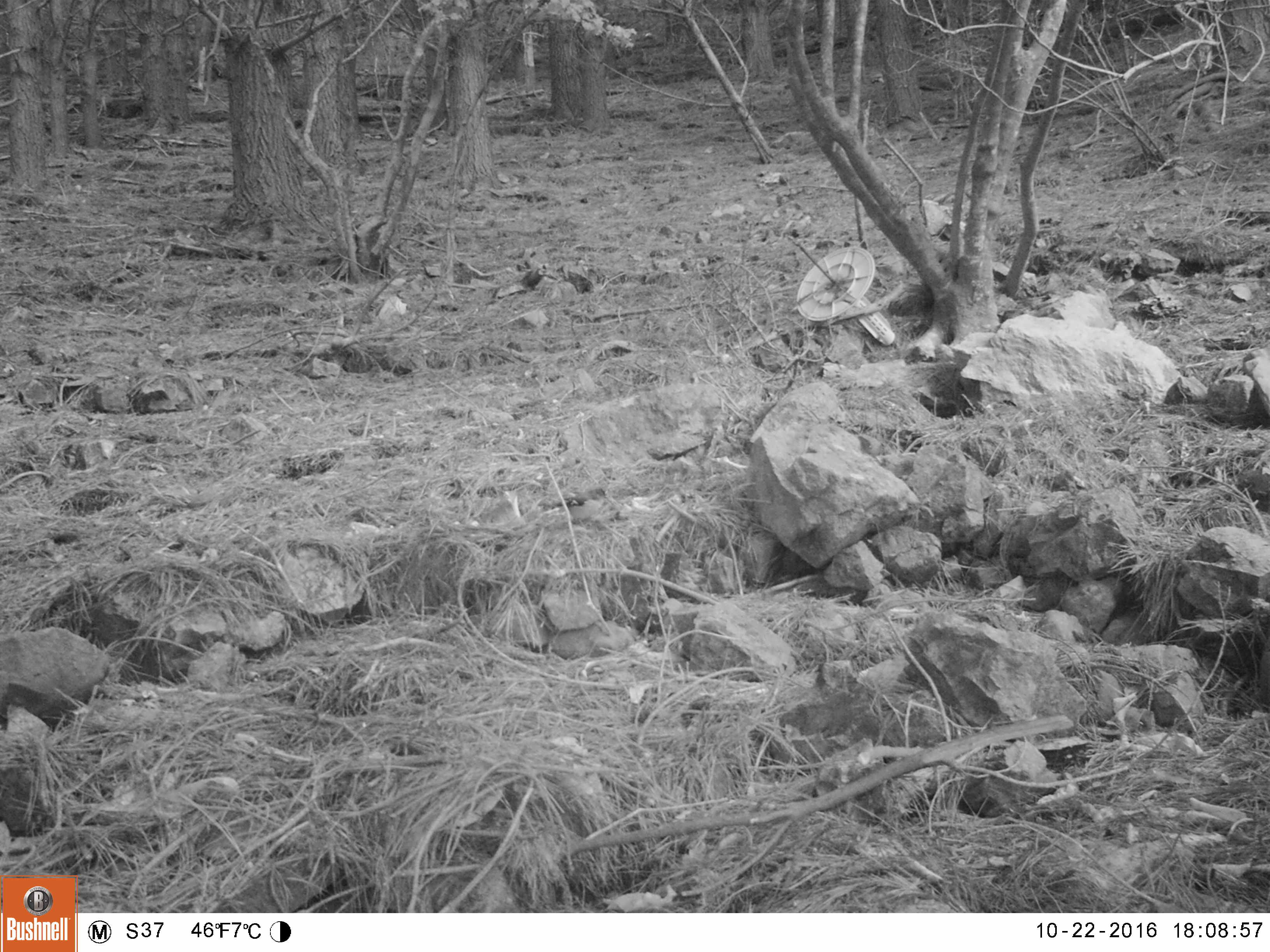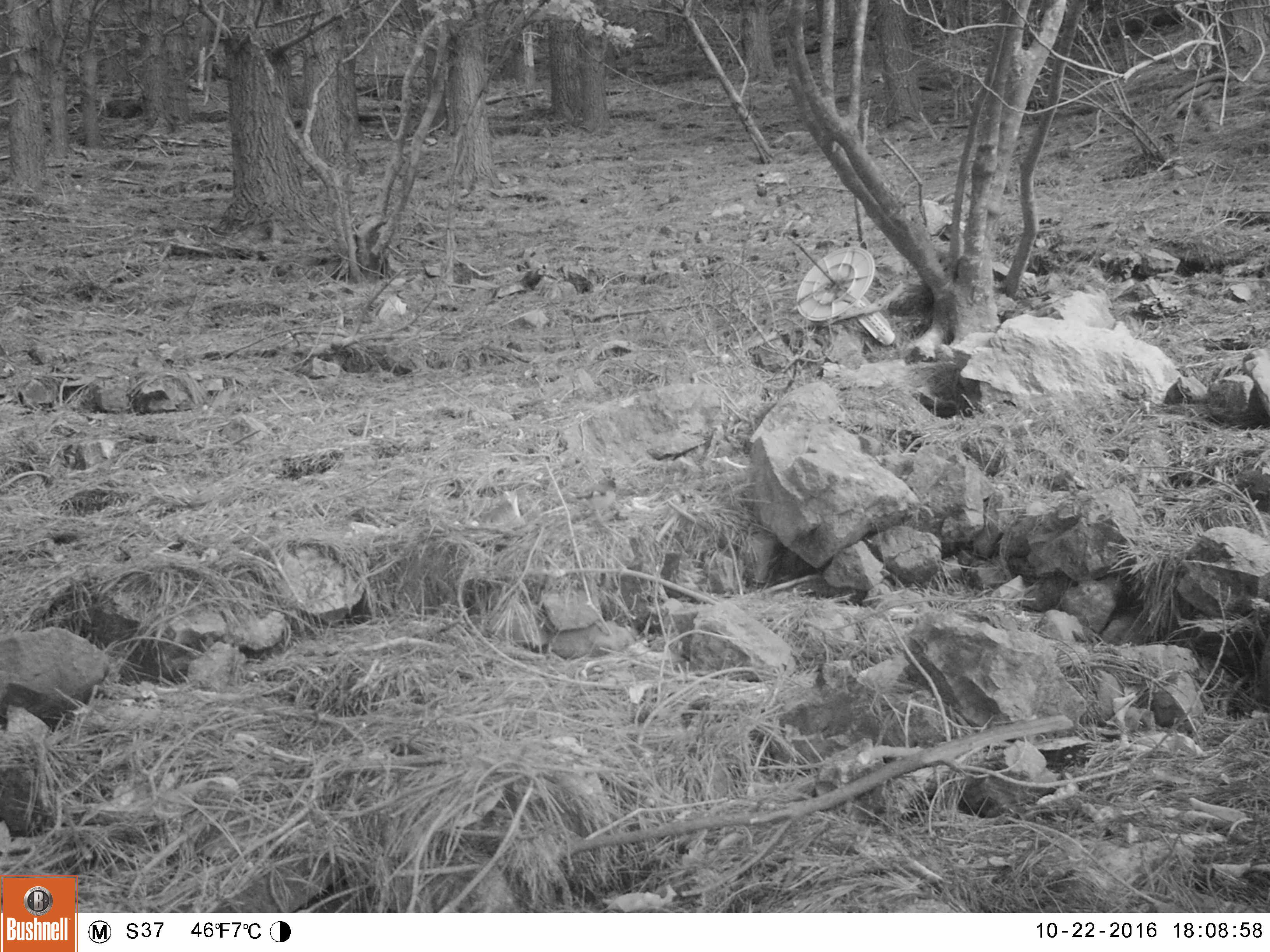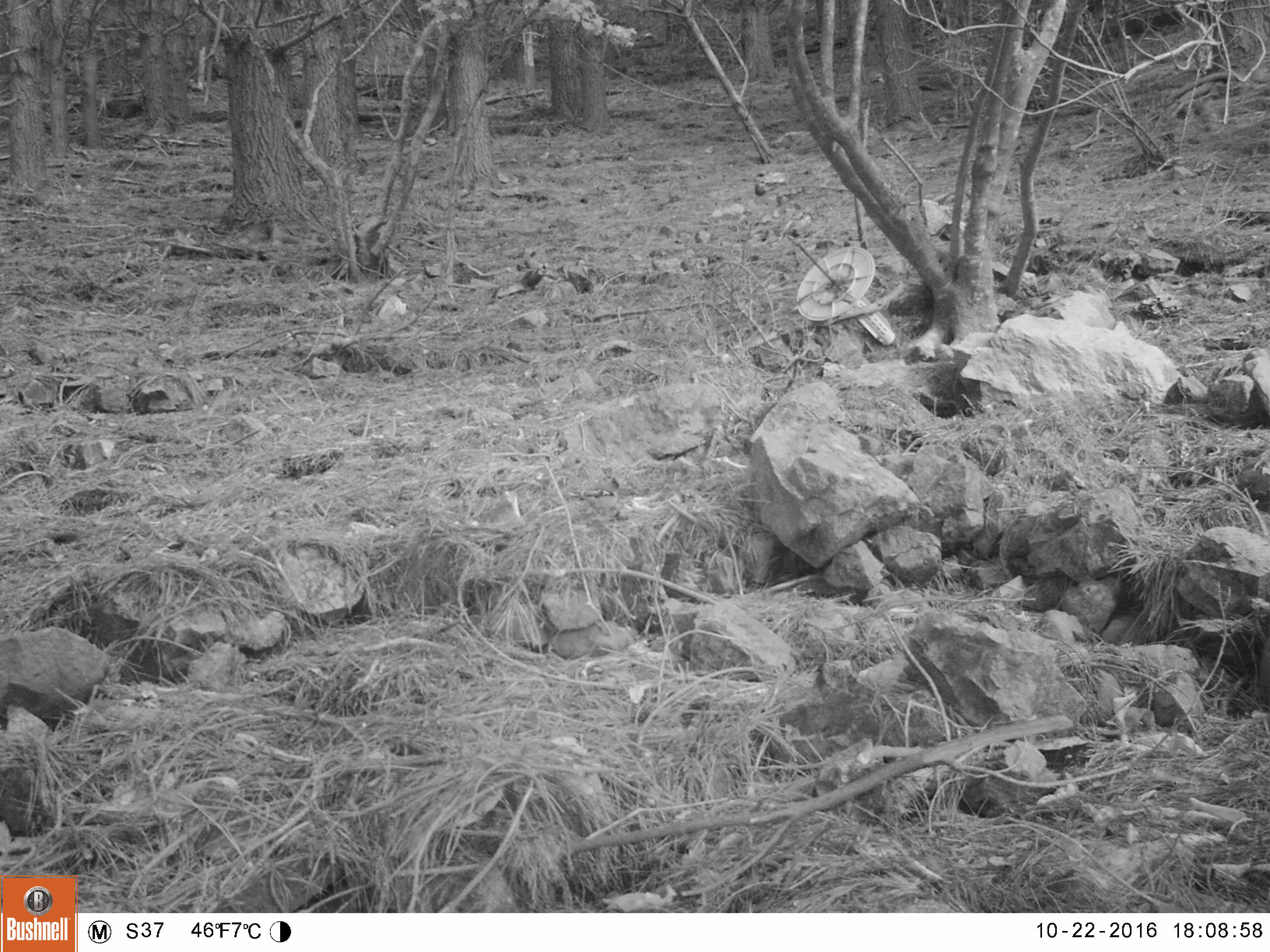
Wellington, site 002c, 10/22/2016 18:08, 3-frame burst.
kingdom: Animalia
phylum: Chordata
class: Aves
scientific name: Aves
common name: bird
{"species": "bird (Aves)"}